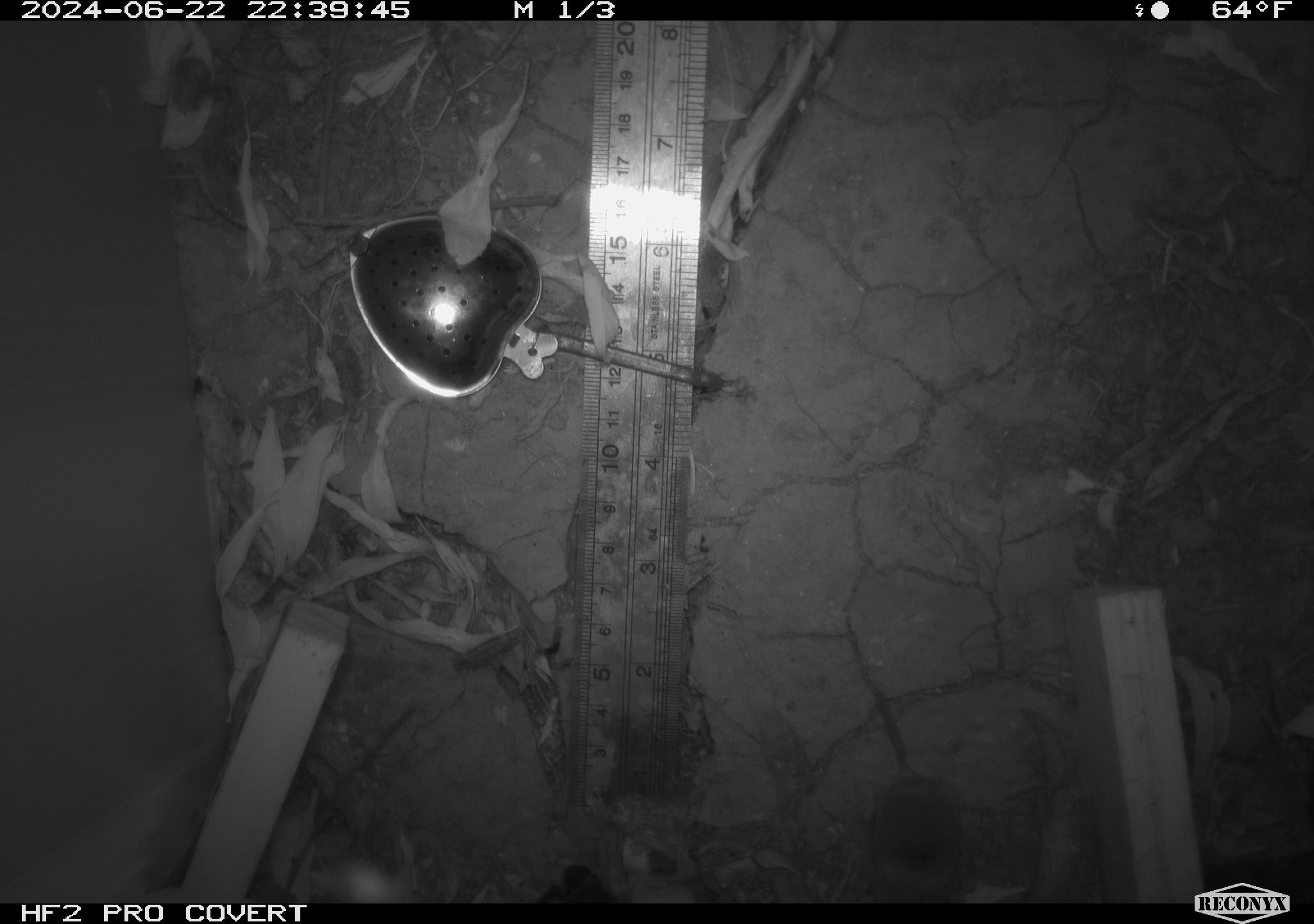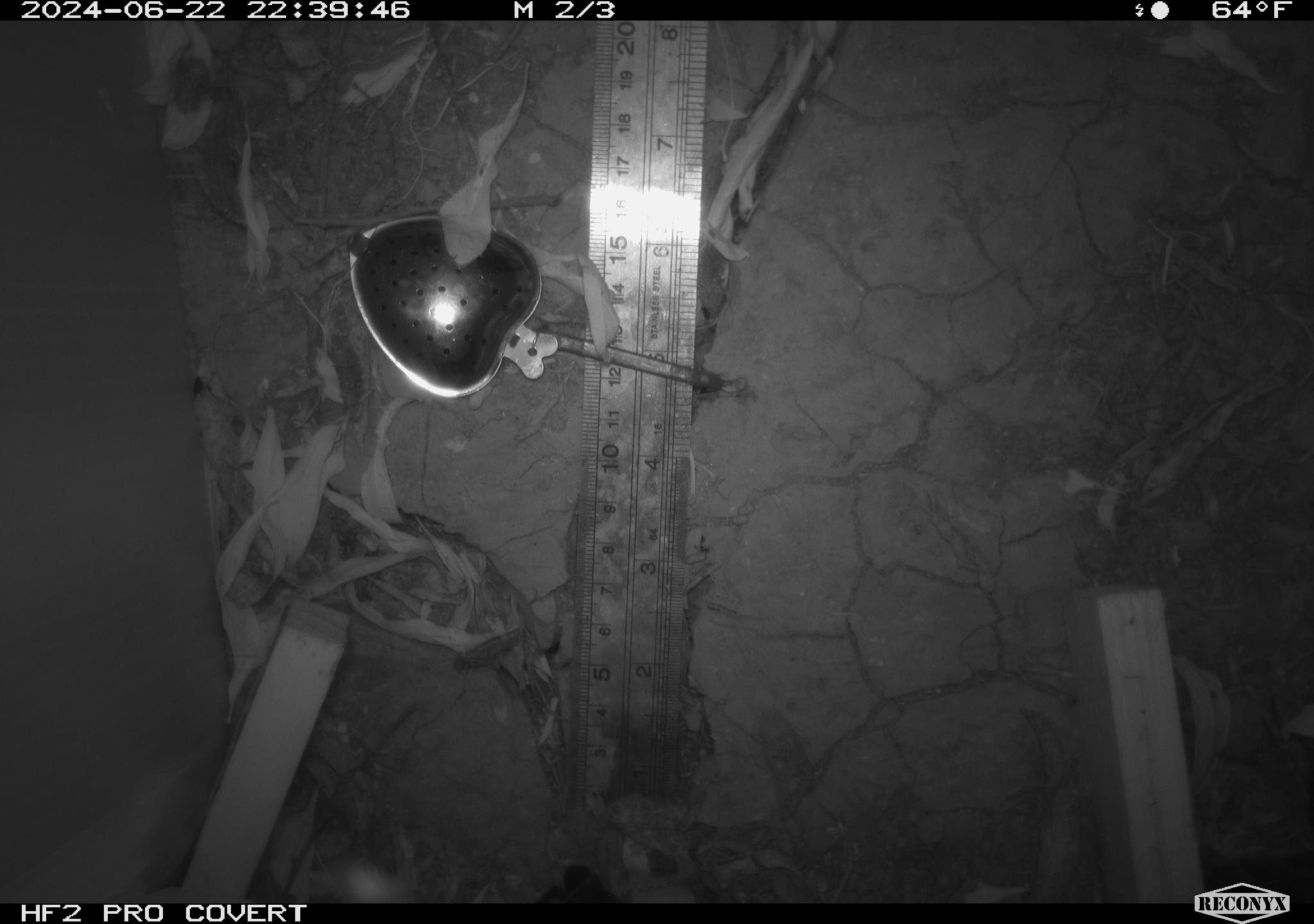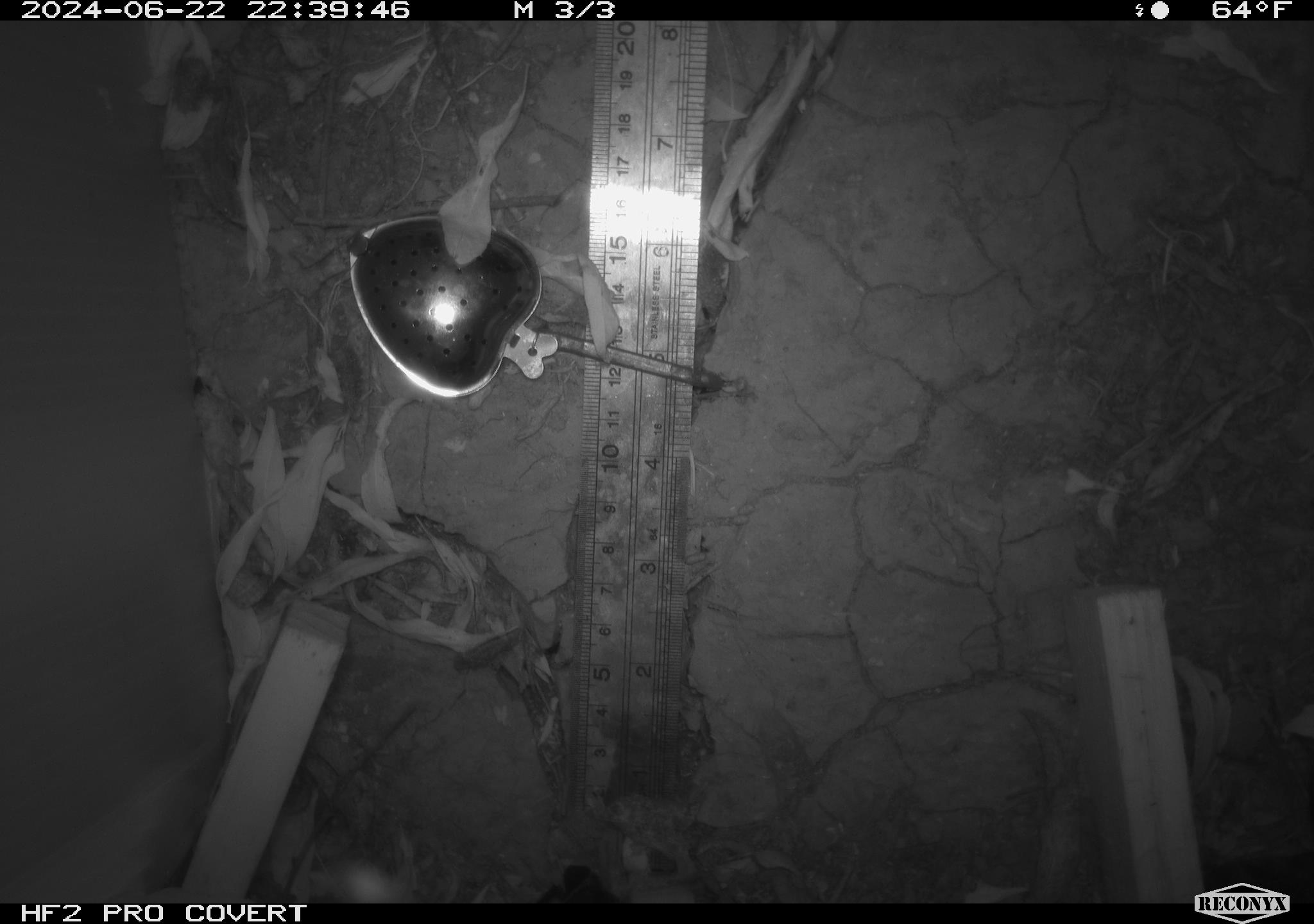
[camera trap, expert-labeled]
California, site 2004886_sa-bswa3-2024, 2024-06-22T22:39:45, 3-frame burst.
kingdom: Animalia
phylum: Chordata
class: Mammalia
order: Rodentia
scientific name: Rodentia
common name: woodrat or rat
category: woodrat or rat species